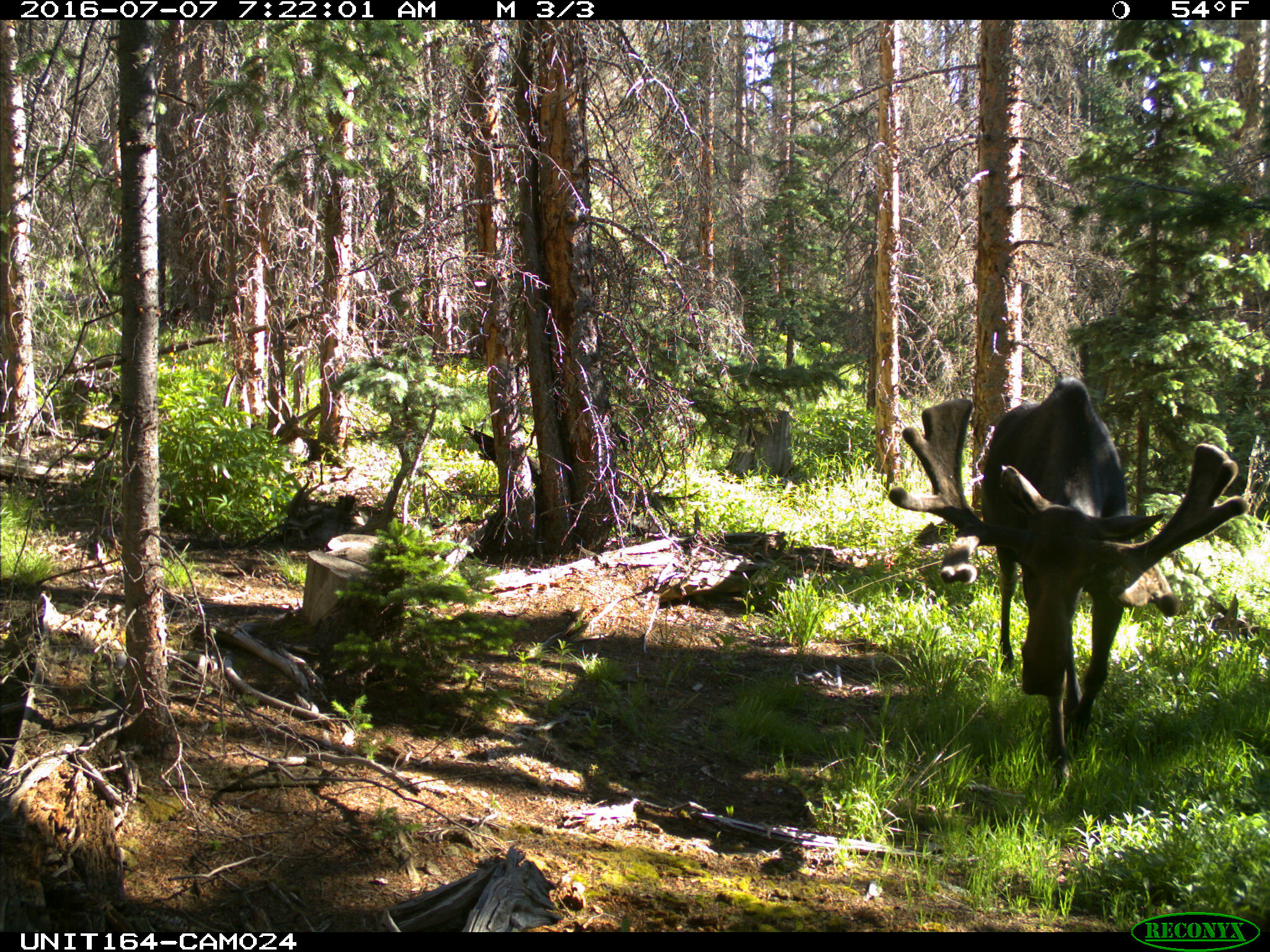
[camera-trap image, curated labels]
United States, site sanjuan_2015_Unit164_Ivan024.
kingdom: Animalia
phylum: Chordata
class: Mammalia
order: Artiodactyla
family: Cervidae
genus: Alces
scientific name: Alces alces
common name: moose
Alces alces (moose).